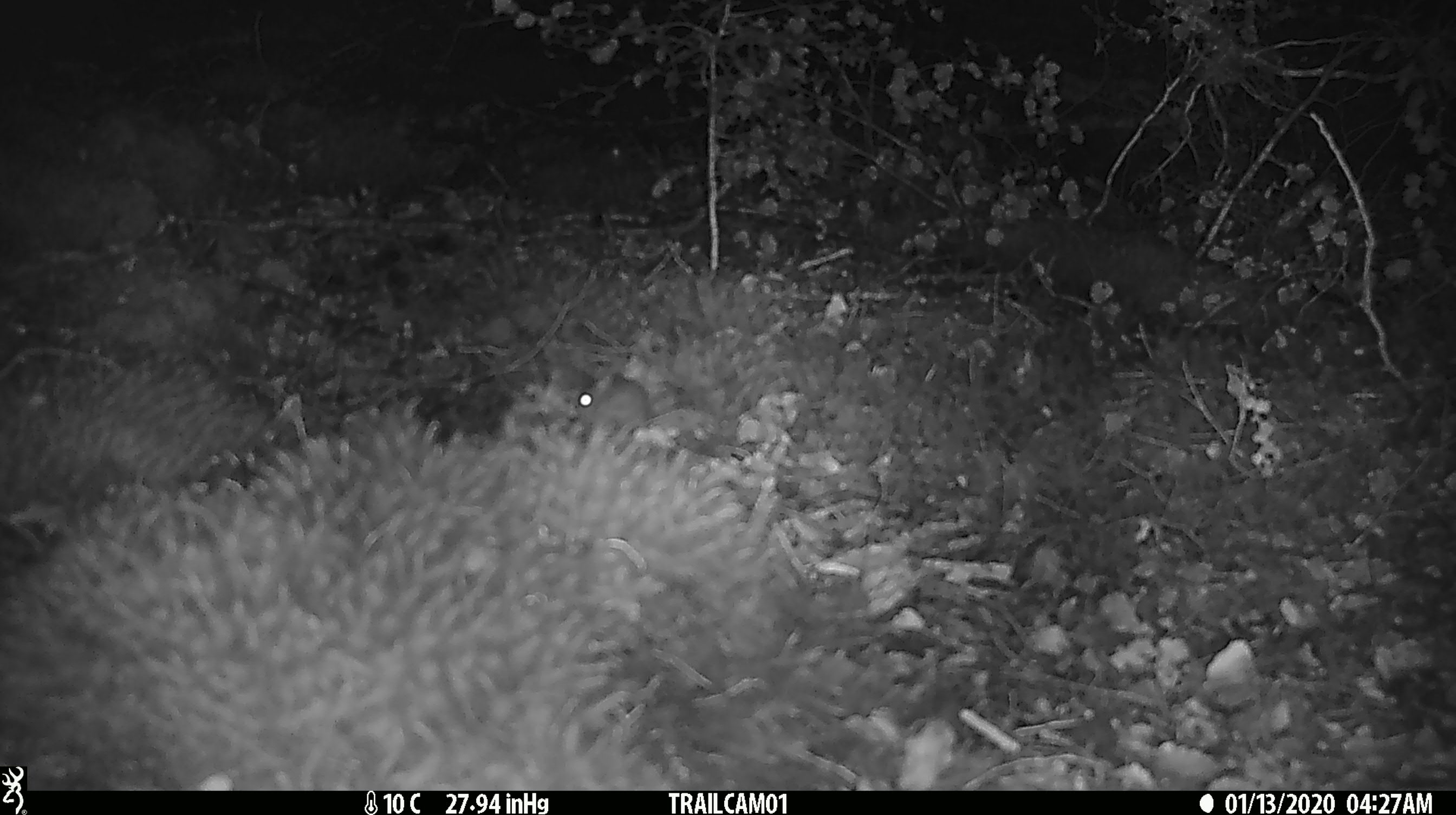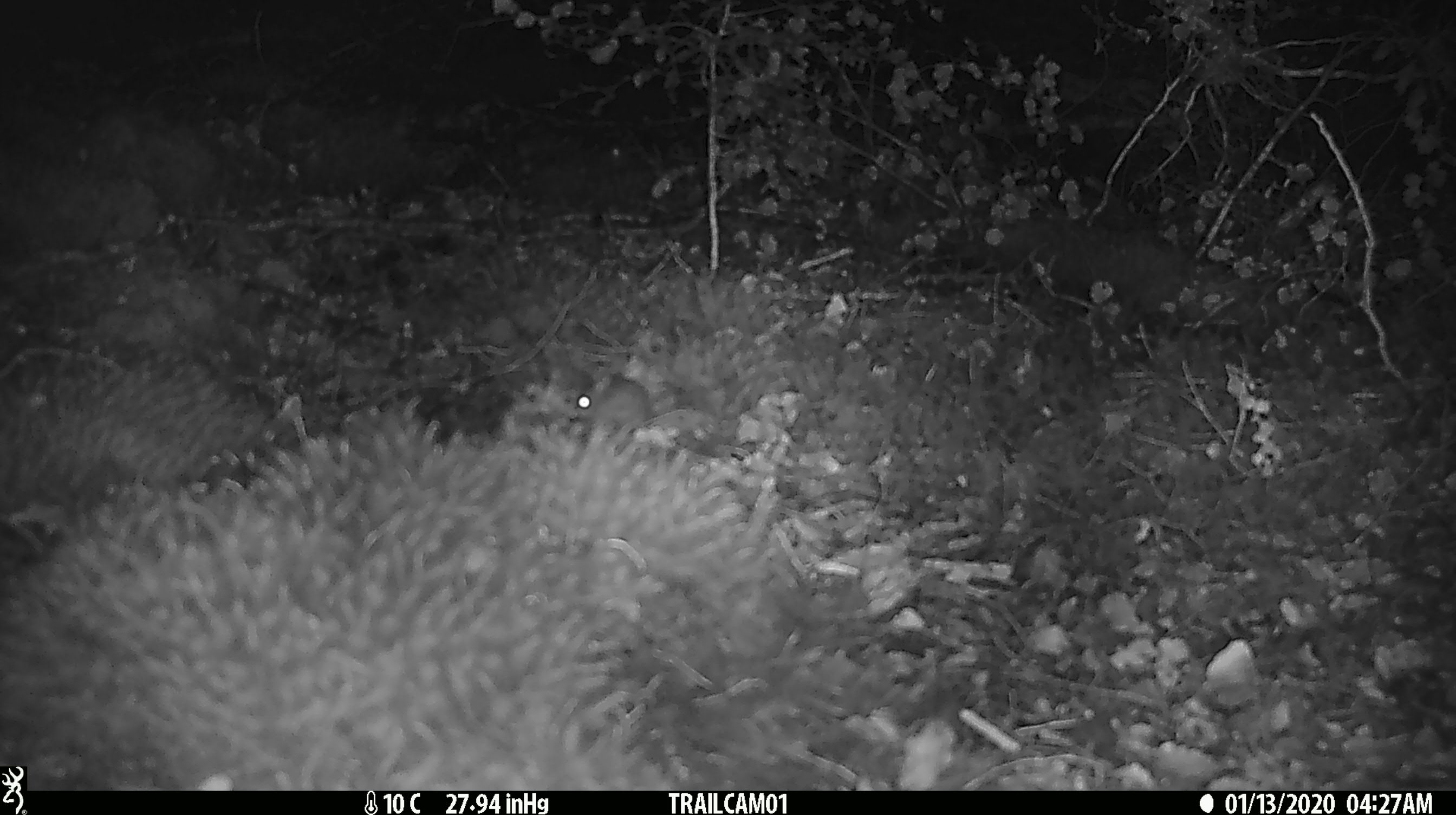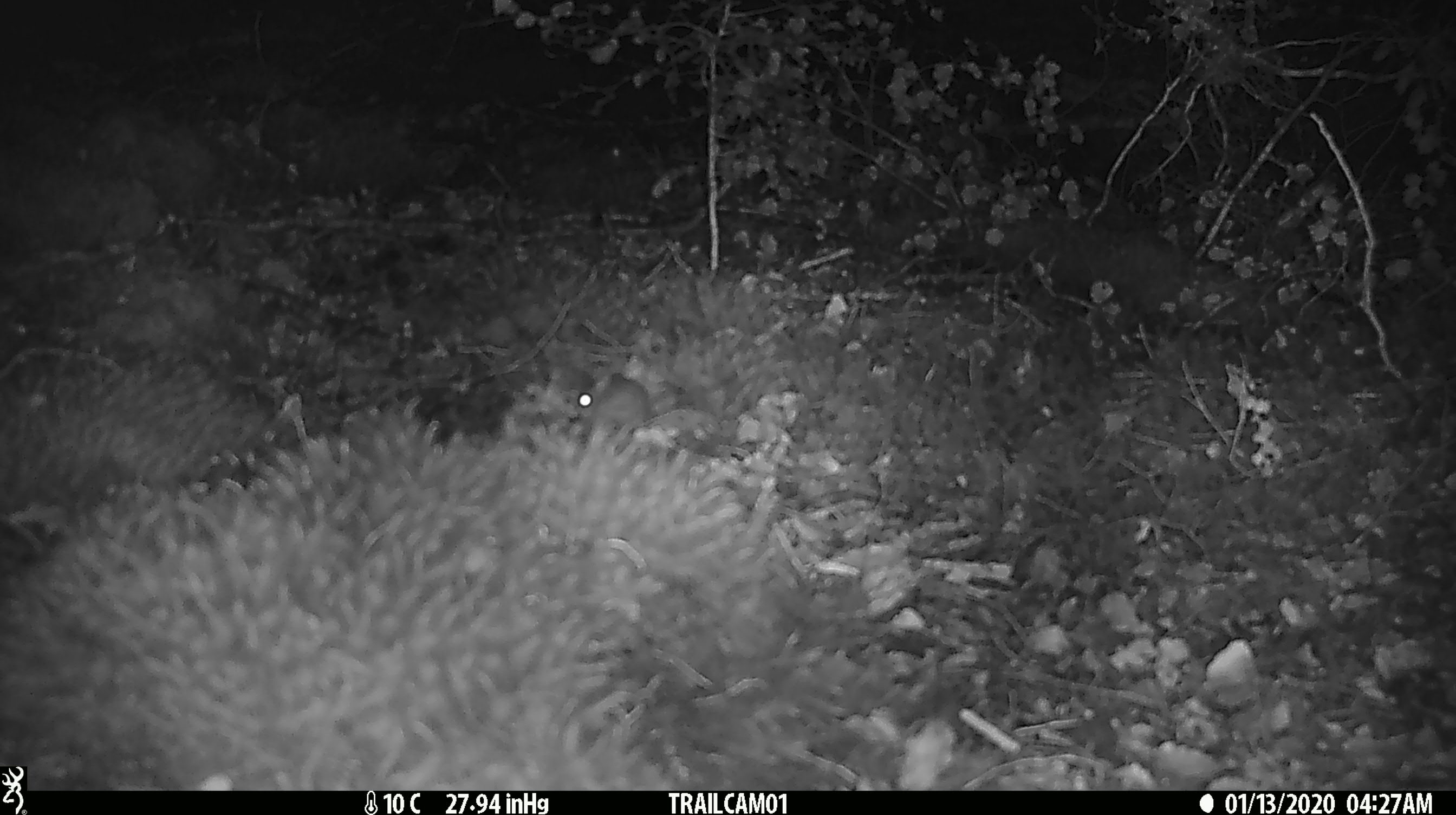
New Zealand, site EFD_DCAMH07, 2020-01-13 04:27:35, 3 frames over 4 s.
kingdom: Animalia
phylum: Chordata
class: Mammalia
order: Rodentia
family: Muridae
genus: Mus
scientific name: Mus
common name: mouse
Mouse (Mus).